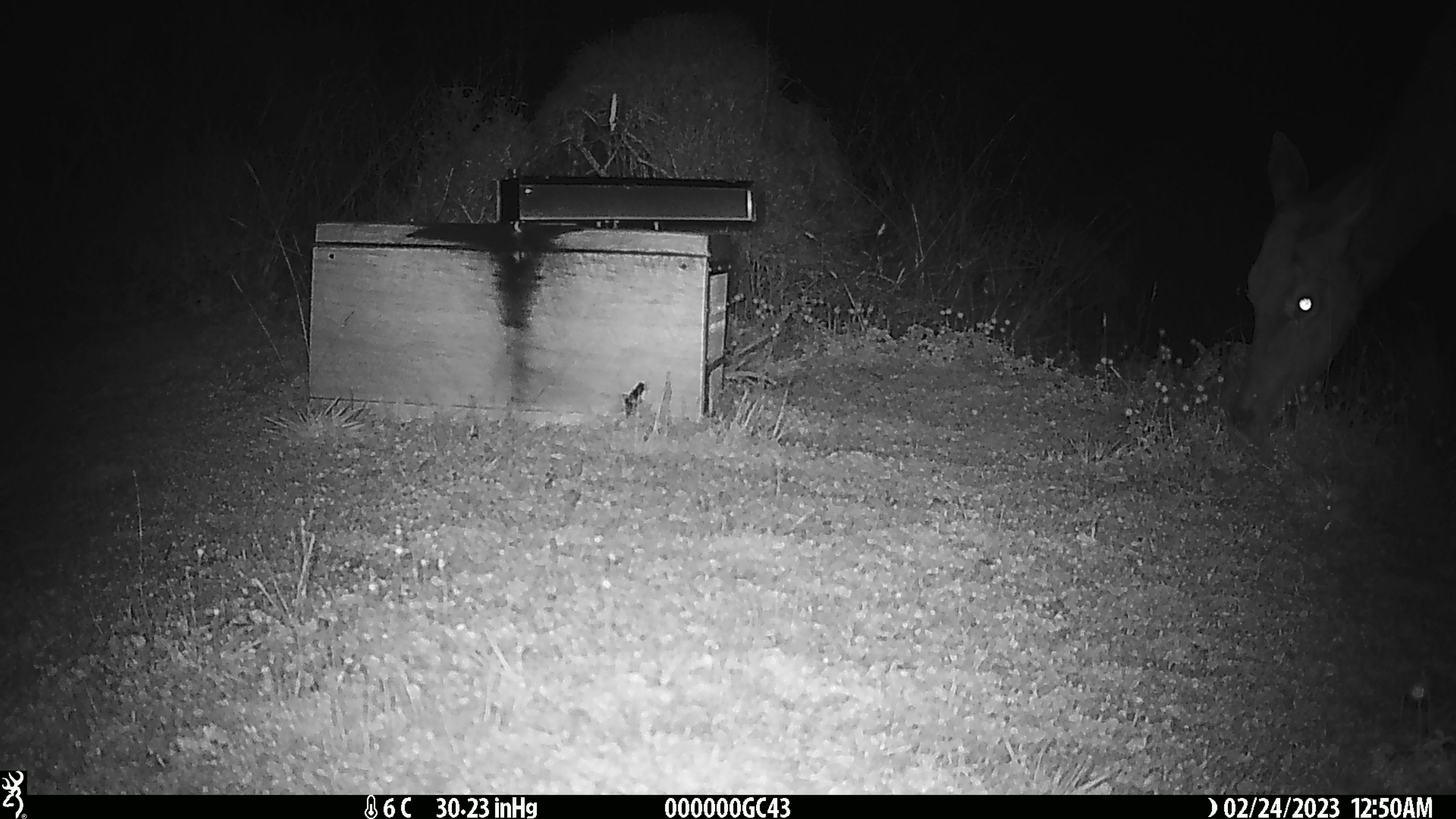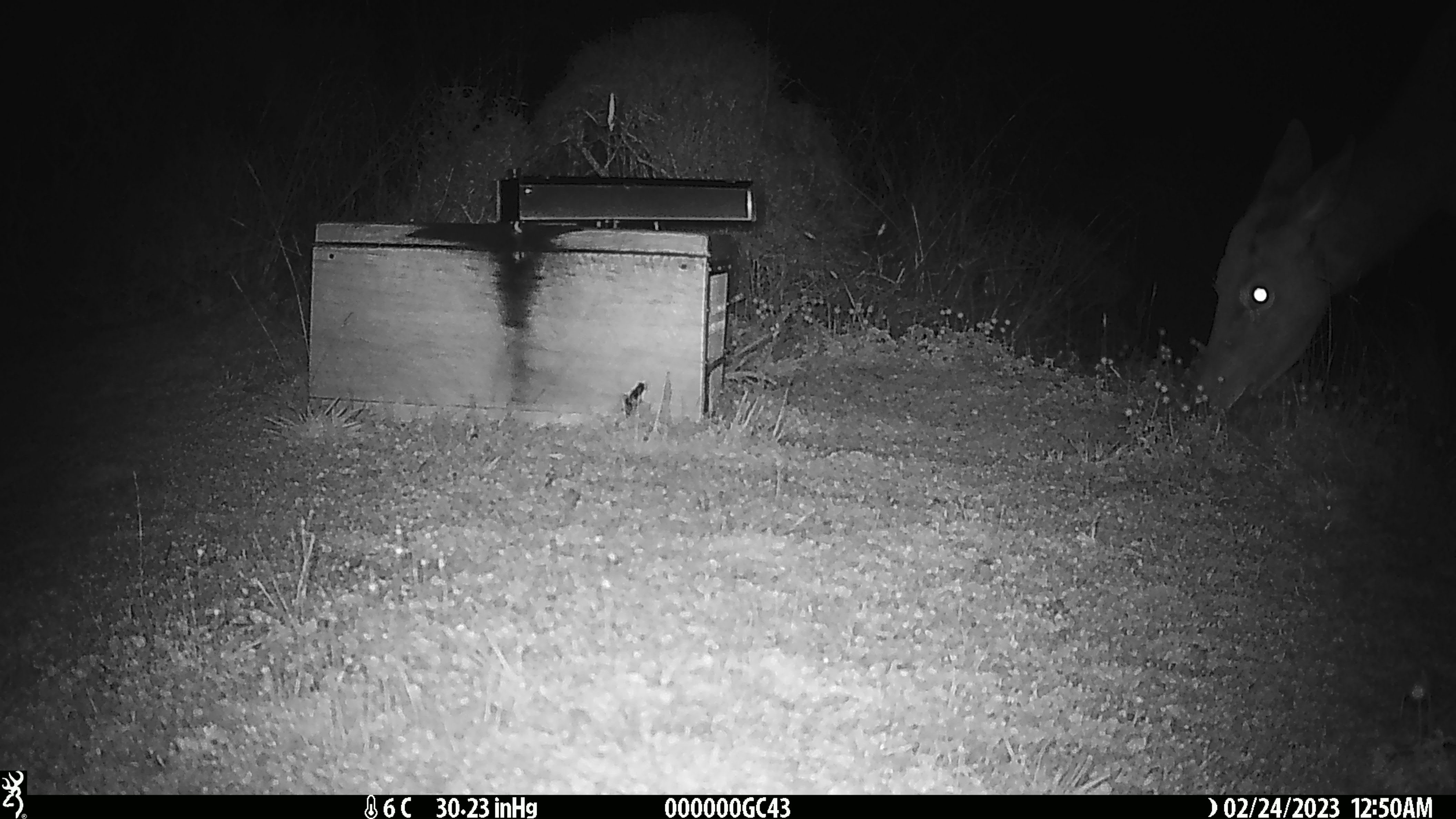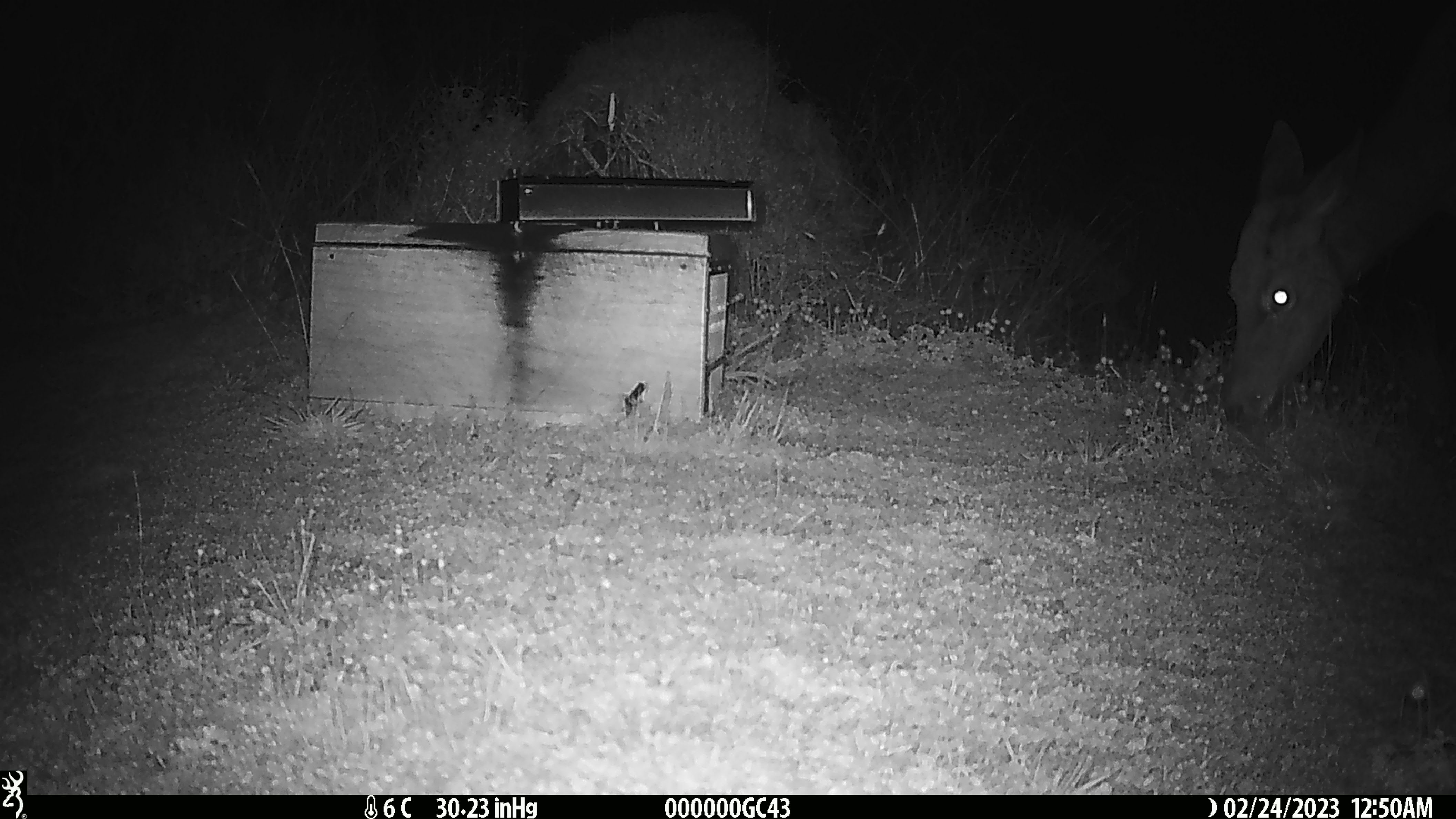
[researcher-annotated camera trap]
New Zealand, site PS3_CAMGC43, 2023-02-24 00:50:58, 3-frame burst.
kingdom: Animalia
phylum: Chordata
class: Mammalia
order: Artiodactyla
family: Cervidae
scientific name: Cervidae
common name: deer